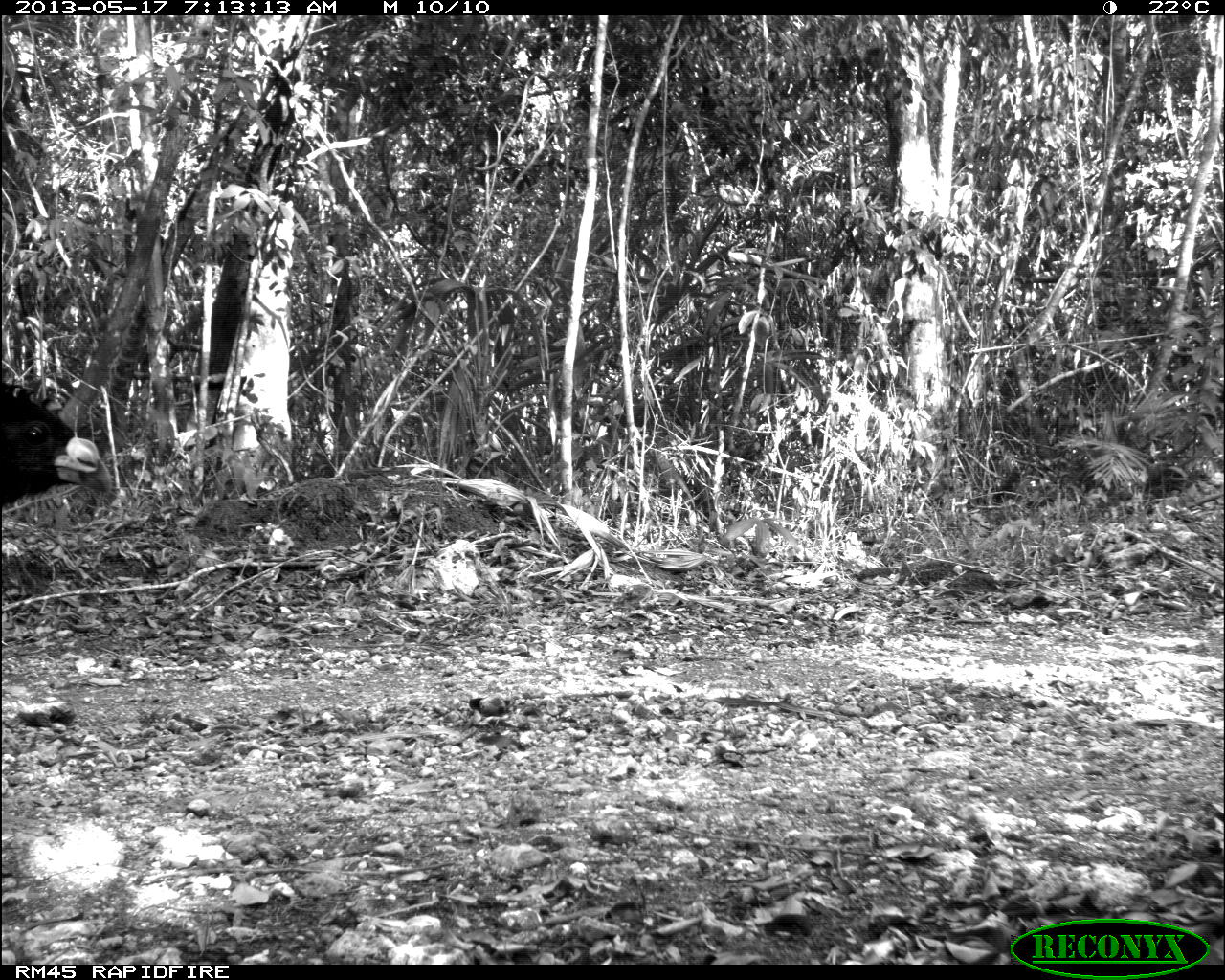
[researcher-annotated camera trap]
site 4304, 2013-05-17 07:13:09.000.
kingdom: Animalia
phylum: Chordata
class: Aves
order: Galliformes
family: Cracidae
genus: Crax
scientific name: Crax rubra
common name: great curassow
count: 1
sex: male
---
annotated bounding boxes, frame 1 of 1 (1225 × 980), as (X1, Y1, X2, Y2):
crax rubra: (0, 382, 111, 506)